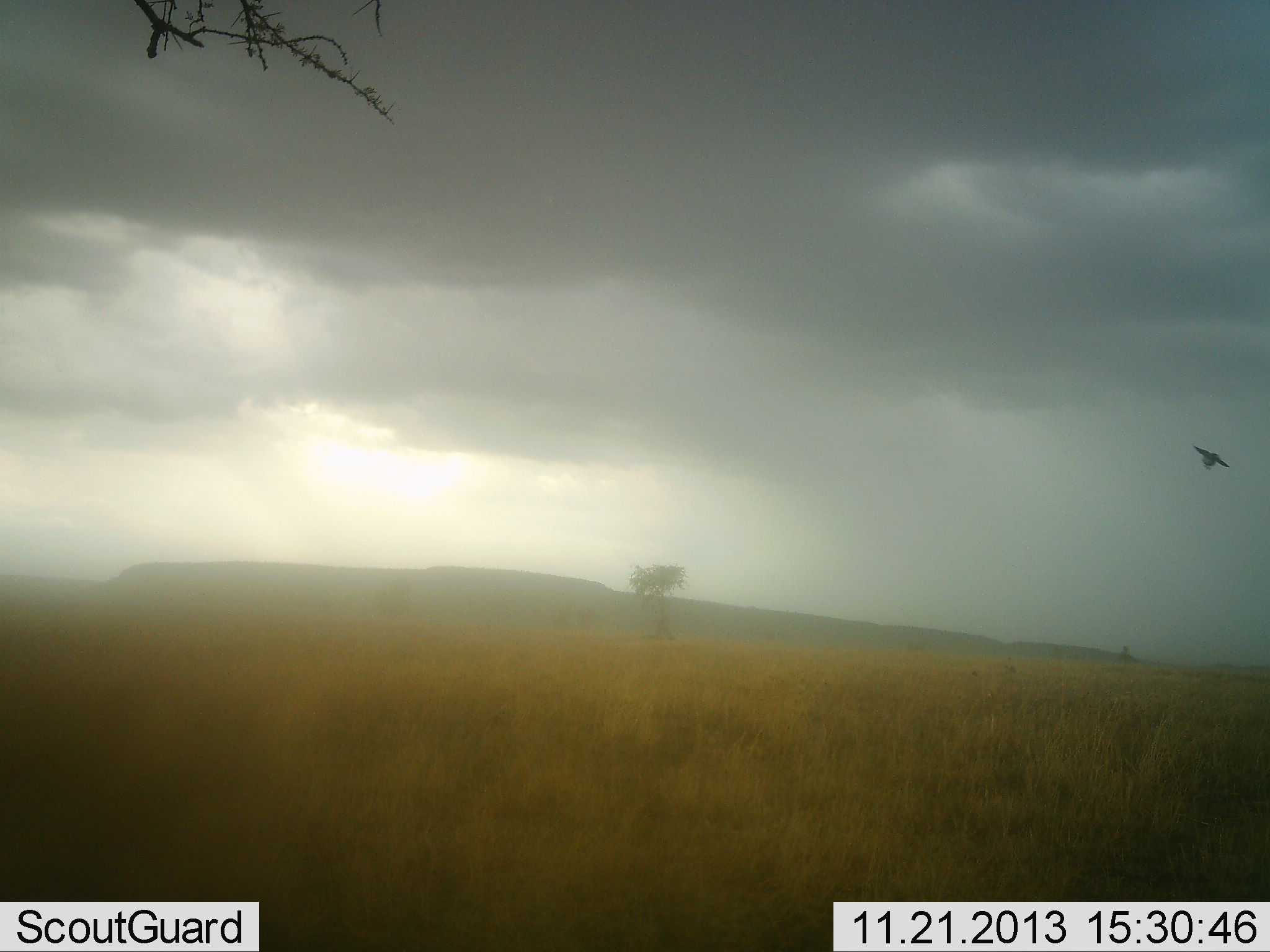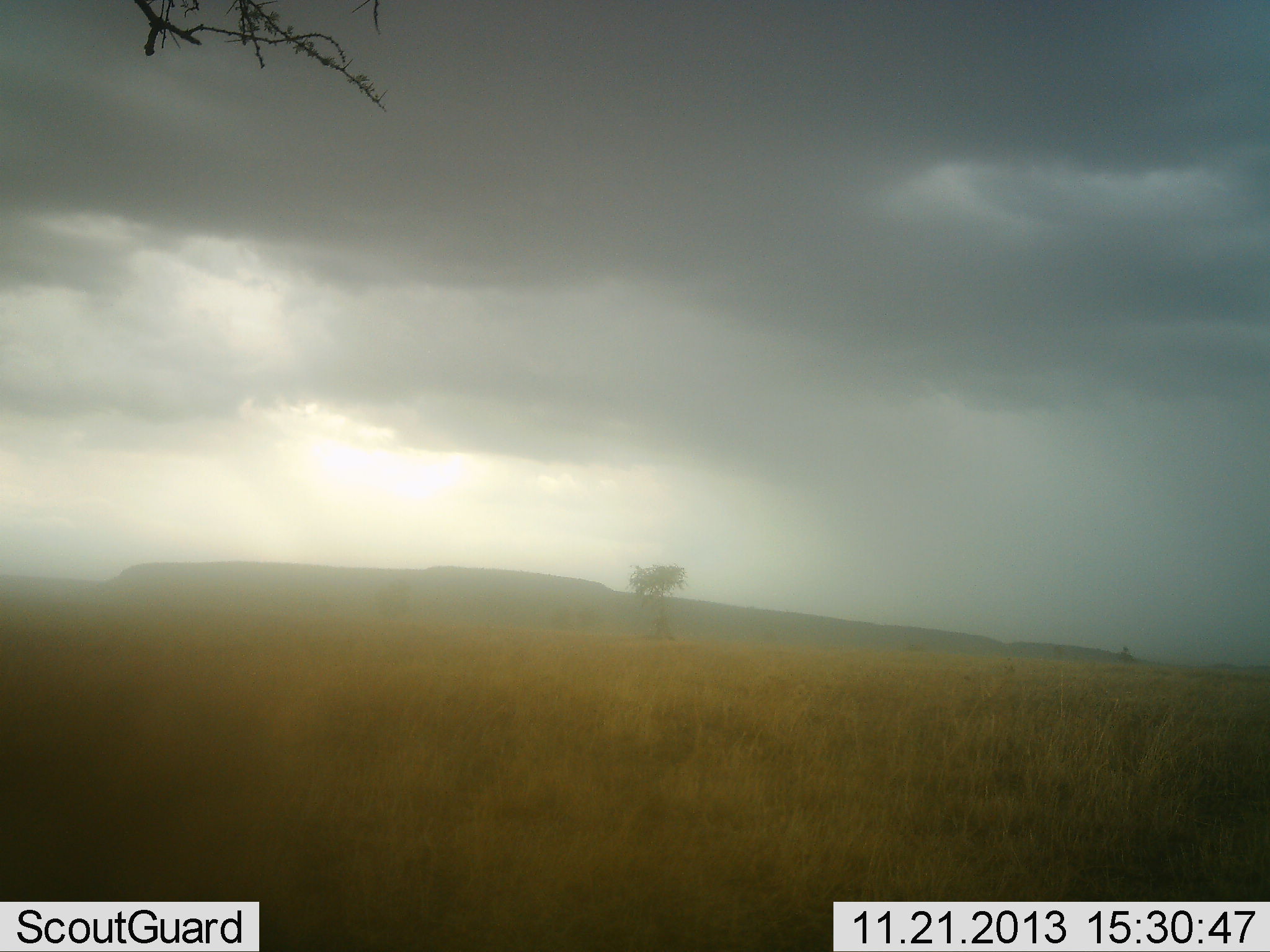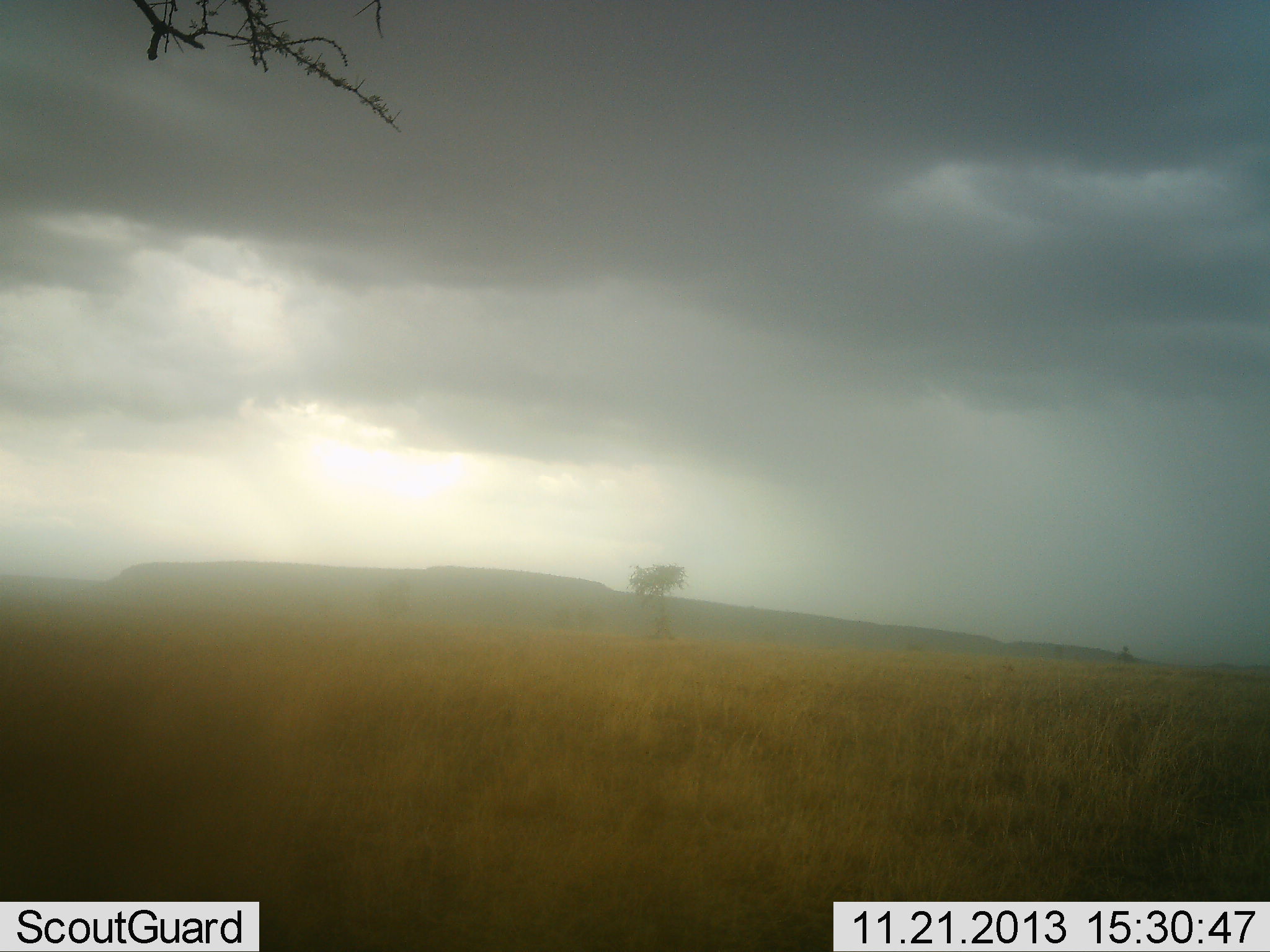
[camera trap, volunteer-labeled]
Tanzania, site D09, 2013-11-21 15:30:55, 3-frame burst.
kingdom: Animalia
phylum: Chordata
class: Aves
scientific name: Aves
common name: bird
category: otherbird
Otherbird (bird) (Aves), count 1. Behavior (volunteer vote fractions): standing 0%, resting 0%, moving 100%, interacting 0%. Young present (vote fraction): 0%. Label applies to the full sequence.